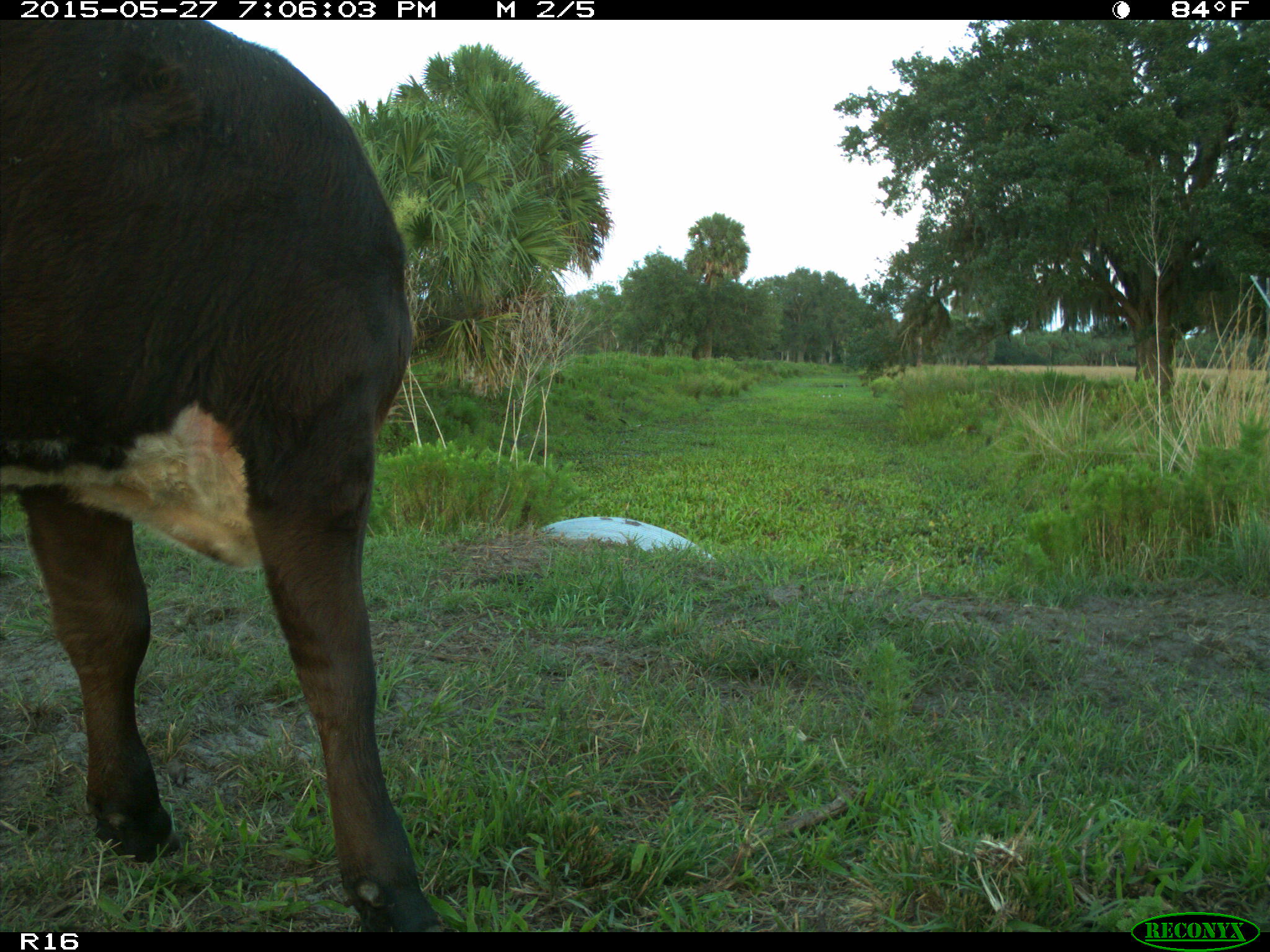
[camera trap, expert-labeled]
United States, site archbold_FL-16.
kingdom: Animalia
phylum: Chordata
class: Mammalia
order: Artiodactyla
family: Bovidae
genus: Bos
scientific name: Bos taurus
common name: domestic cow